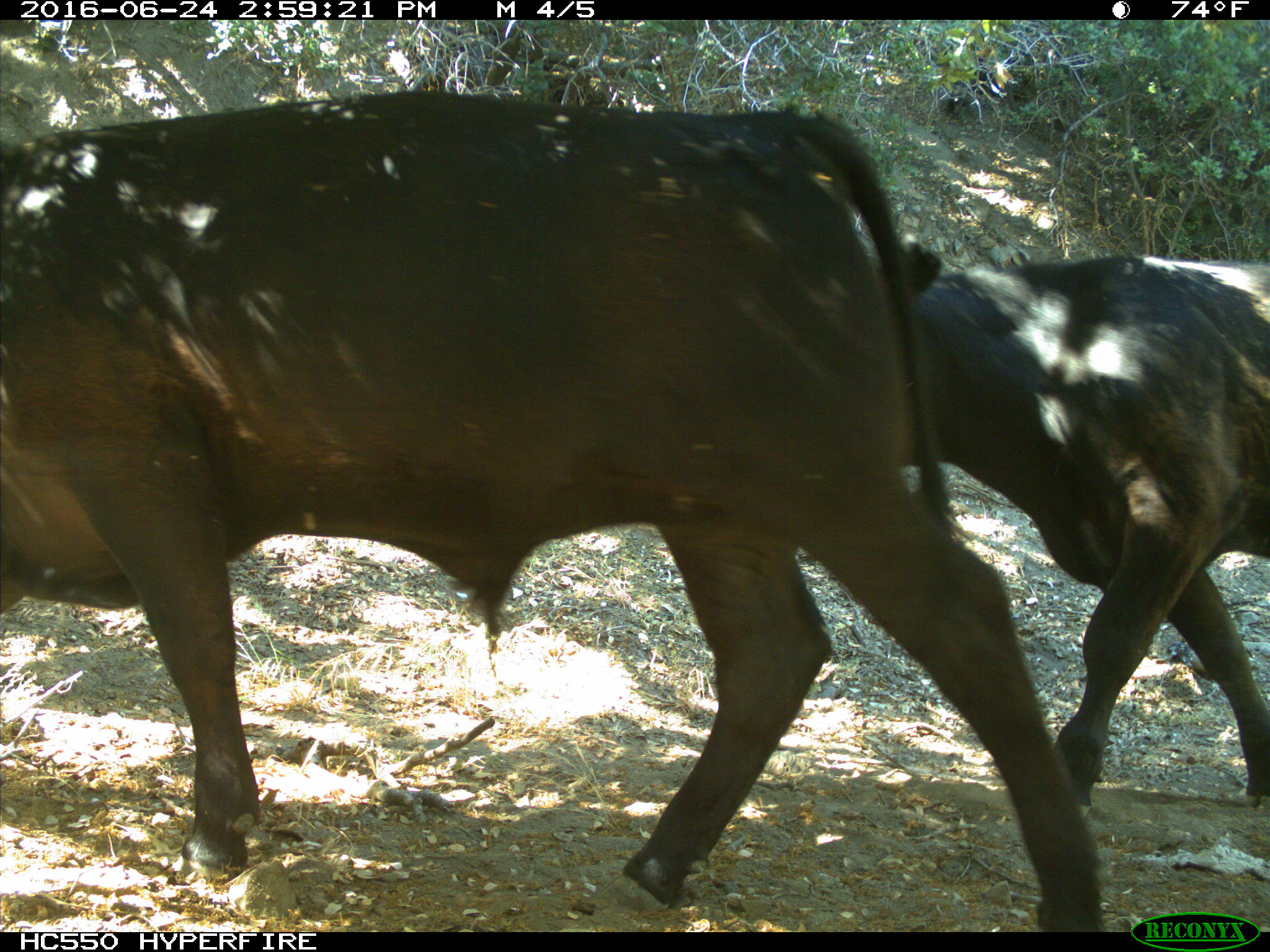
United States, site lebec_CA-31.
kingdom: Animalia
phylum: Chordata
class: Mammalia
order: Artiodactyla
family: Bovidae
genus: Bos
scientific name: Bos taurus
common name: domestic cow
Bos taurus (domestic cow).